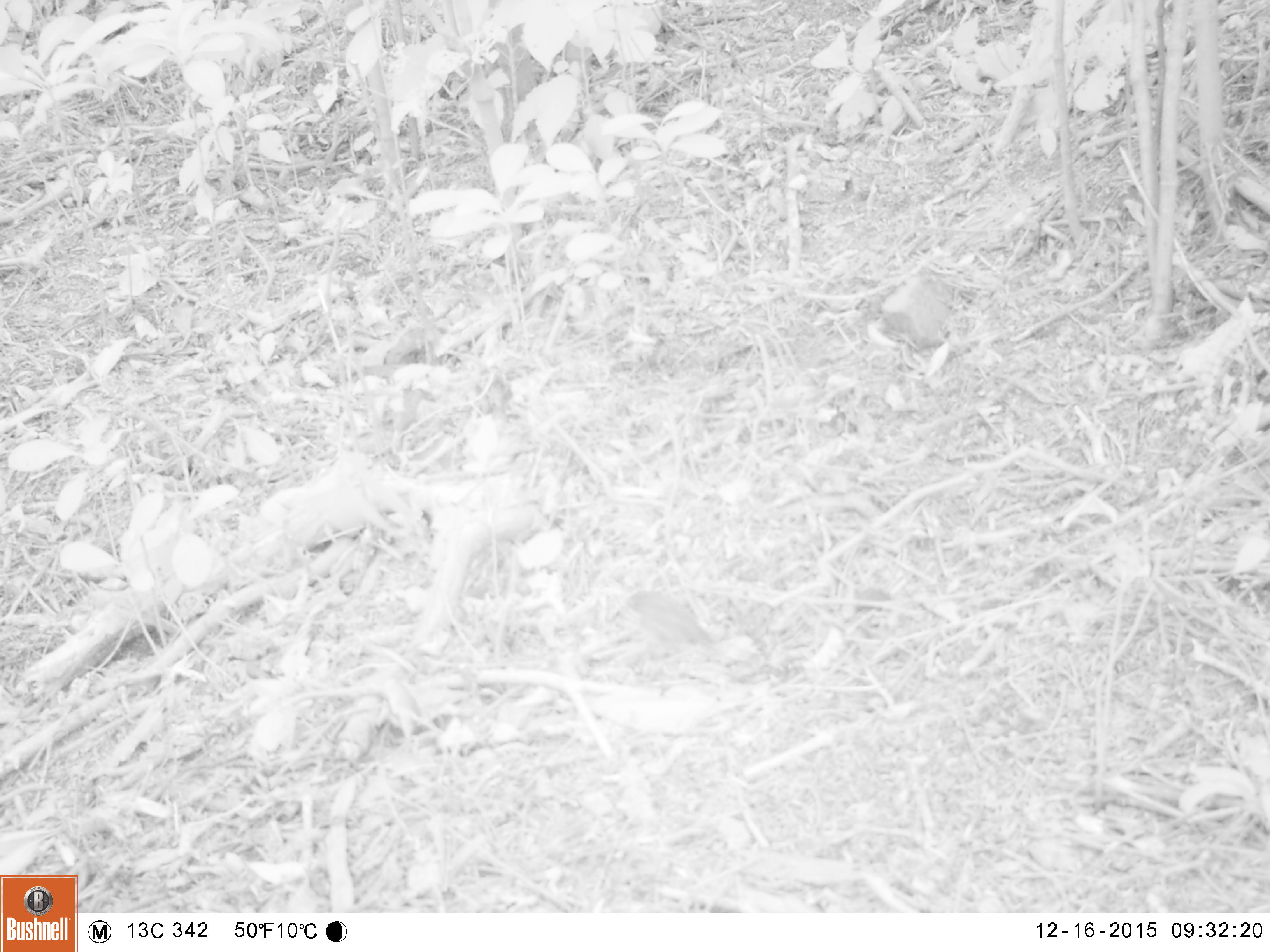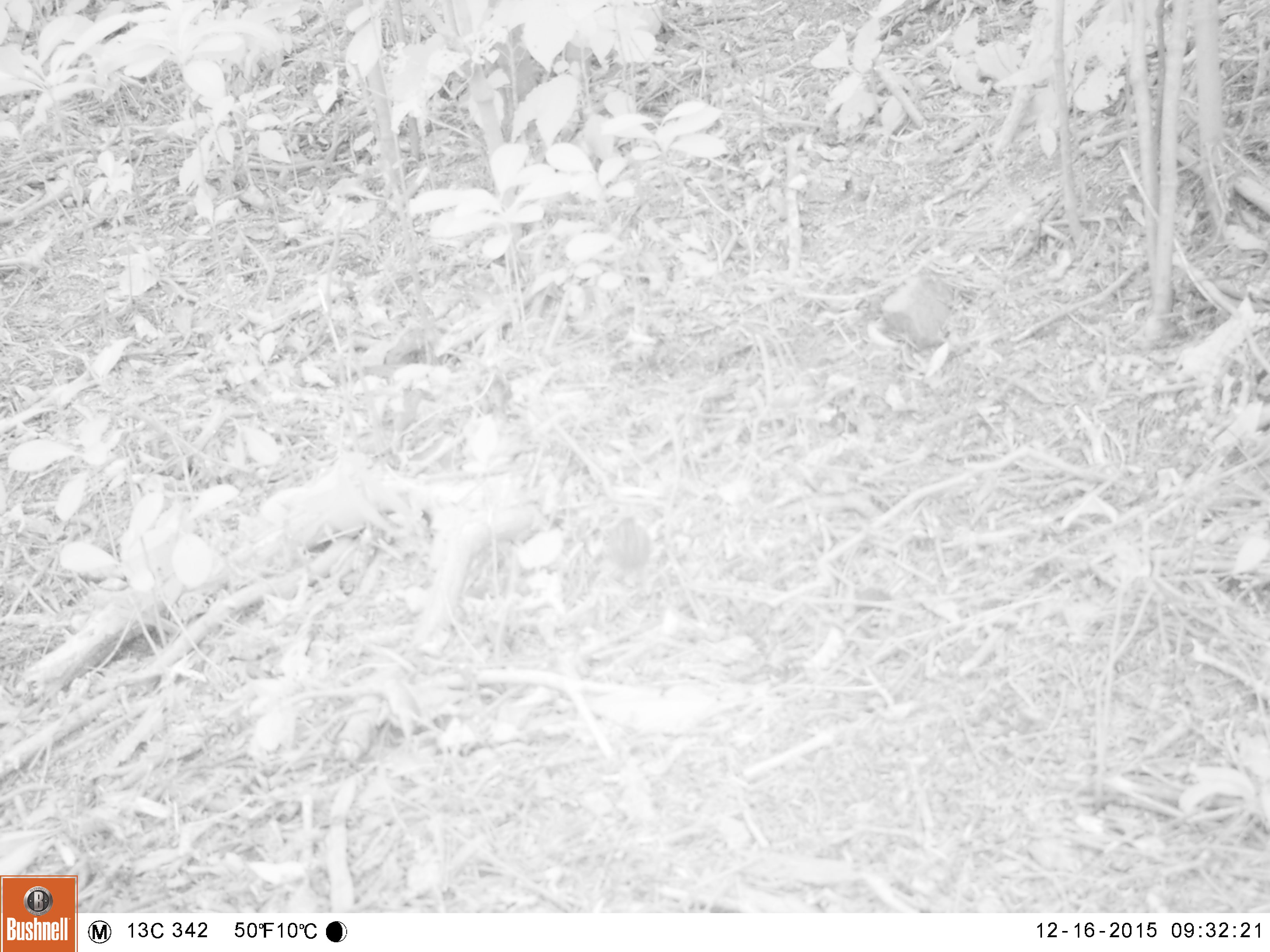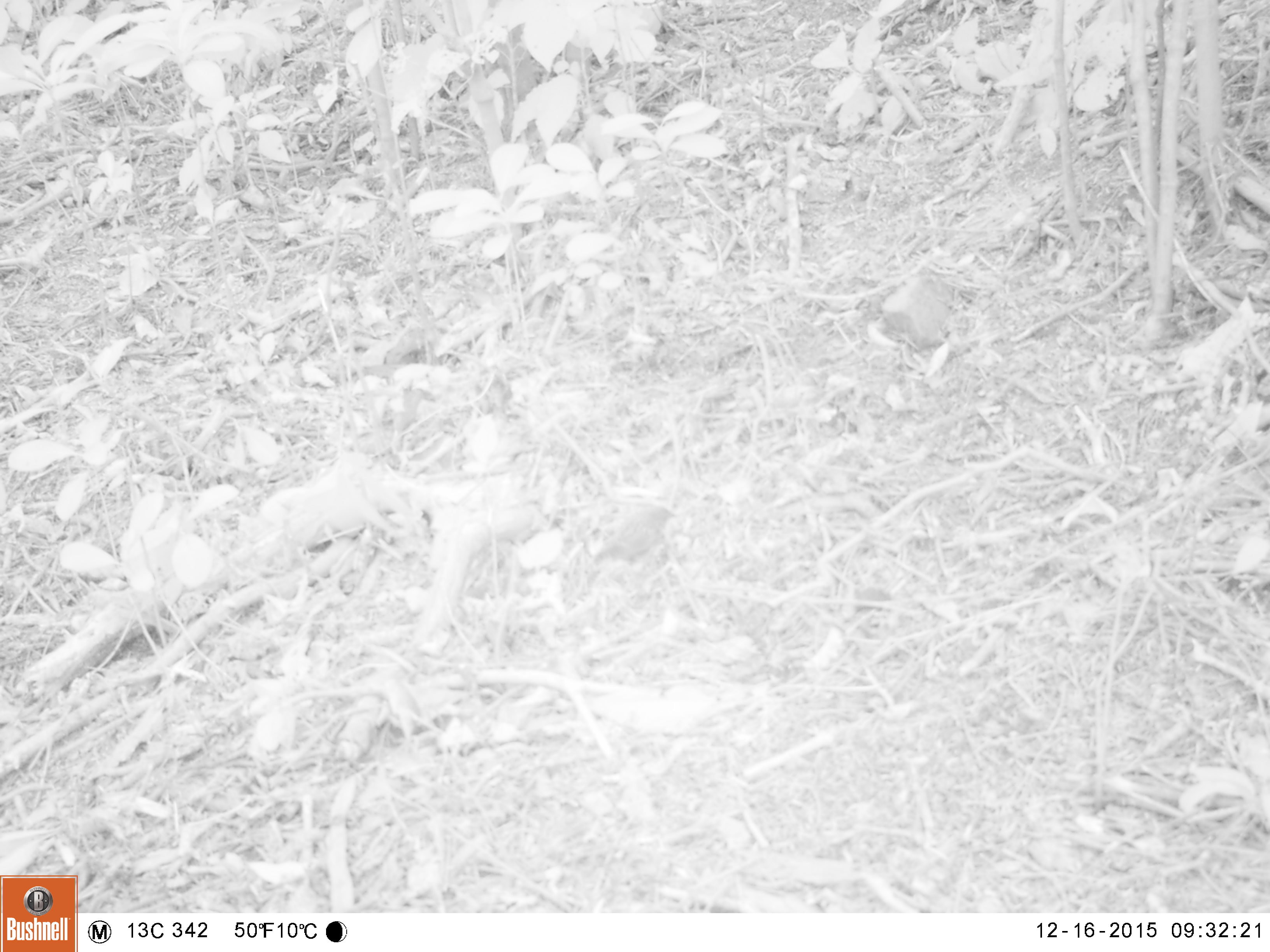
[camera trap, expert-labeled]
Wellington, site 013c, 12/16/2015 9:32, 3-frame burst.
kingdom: Animalia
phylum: Chordata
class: Aves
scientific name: Aves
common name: bird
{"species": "bird (Aves)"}